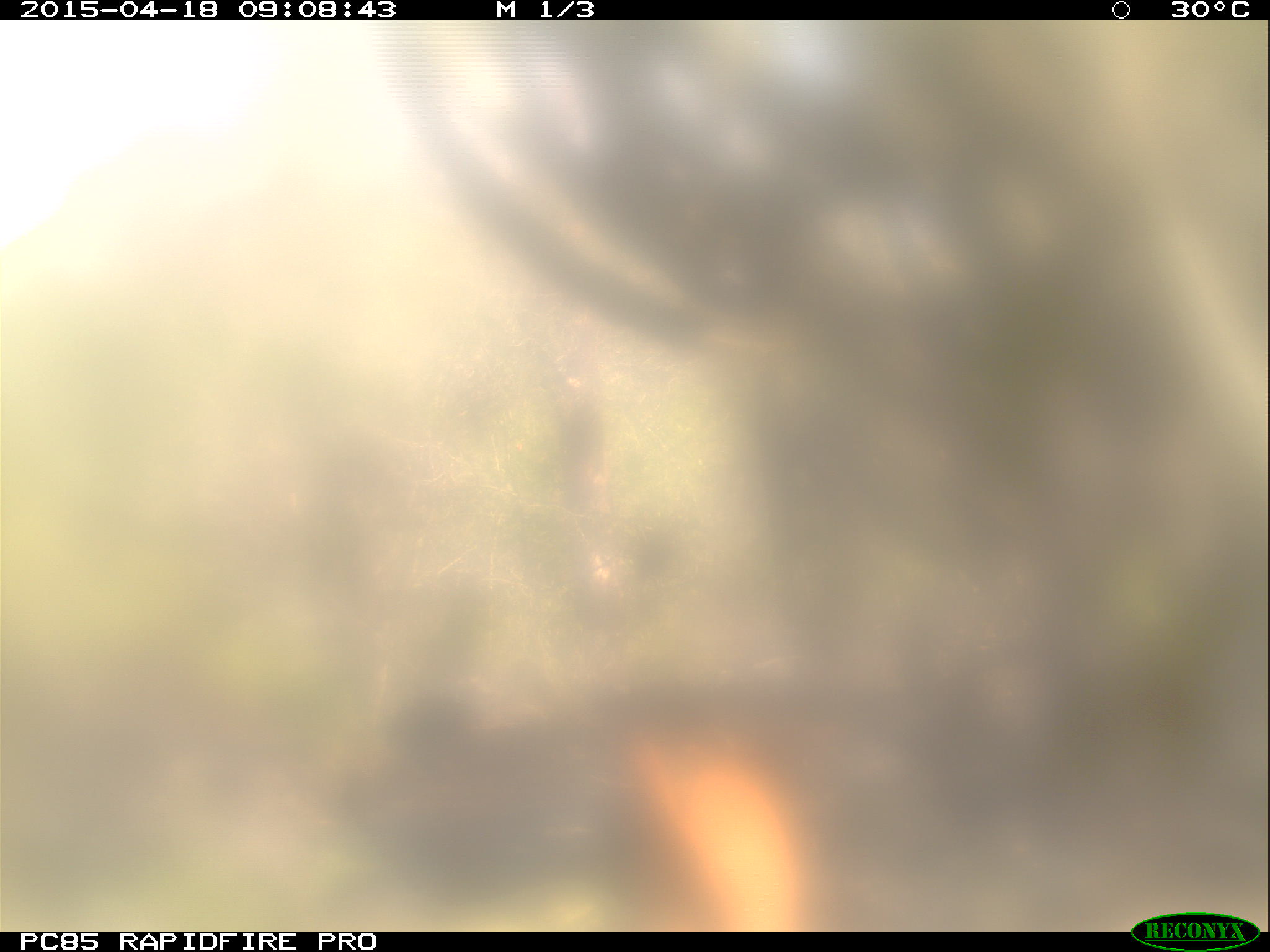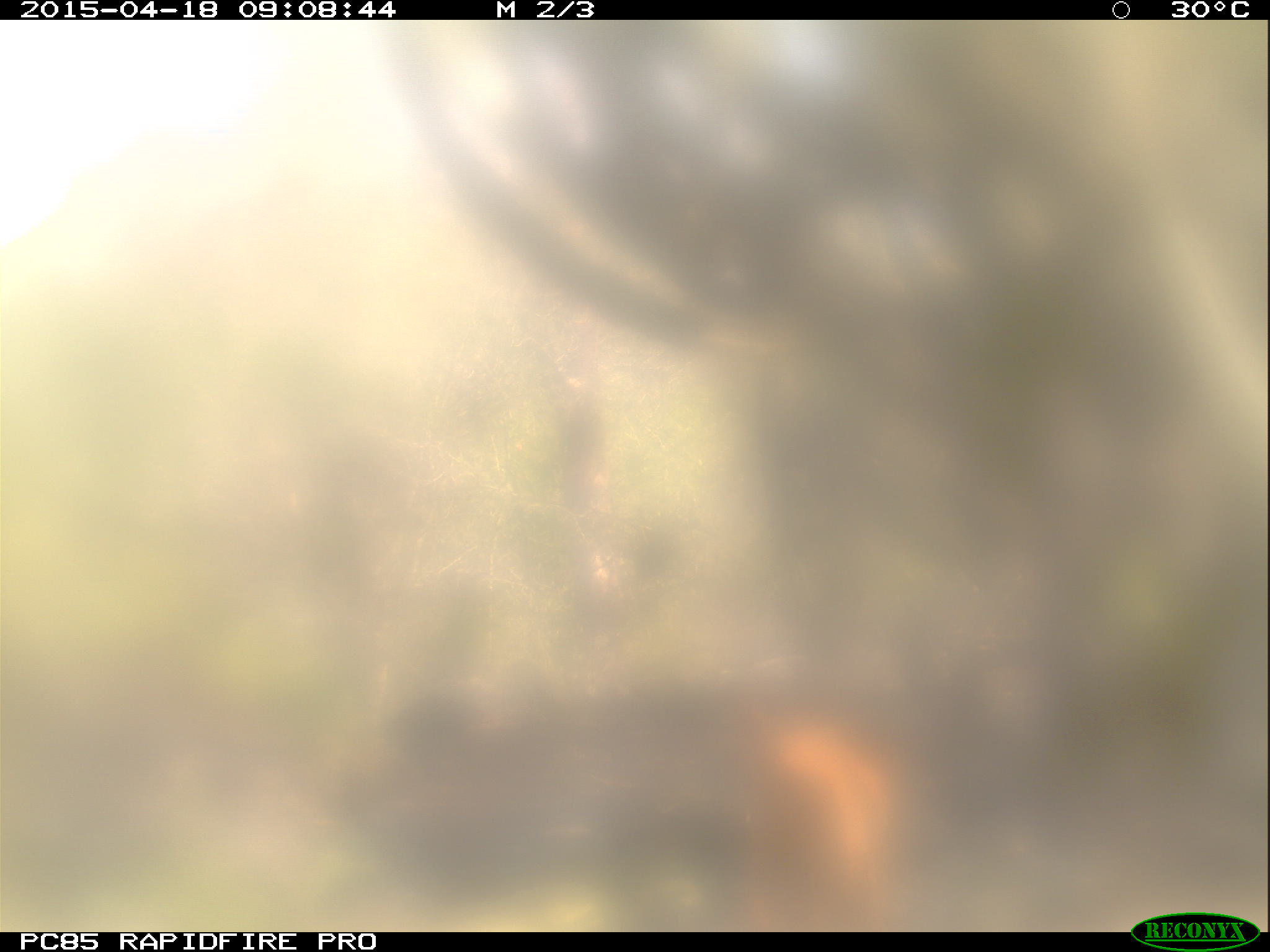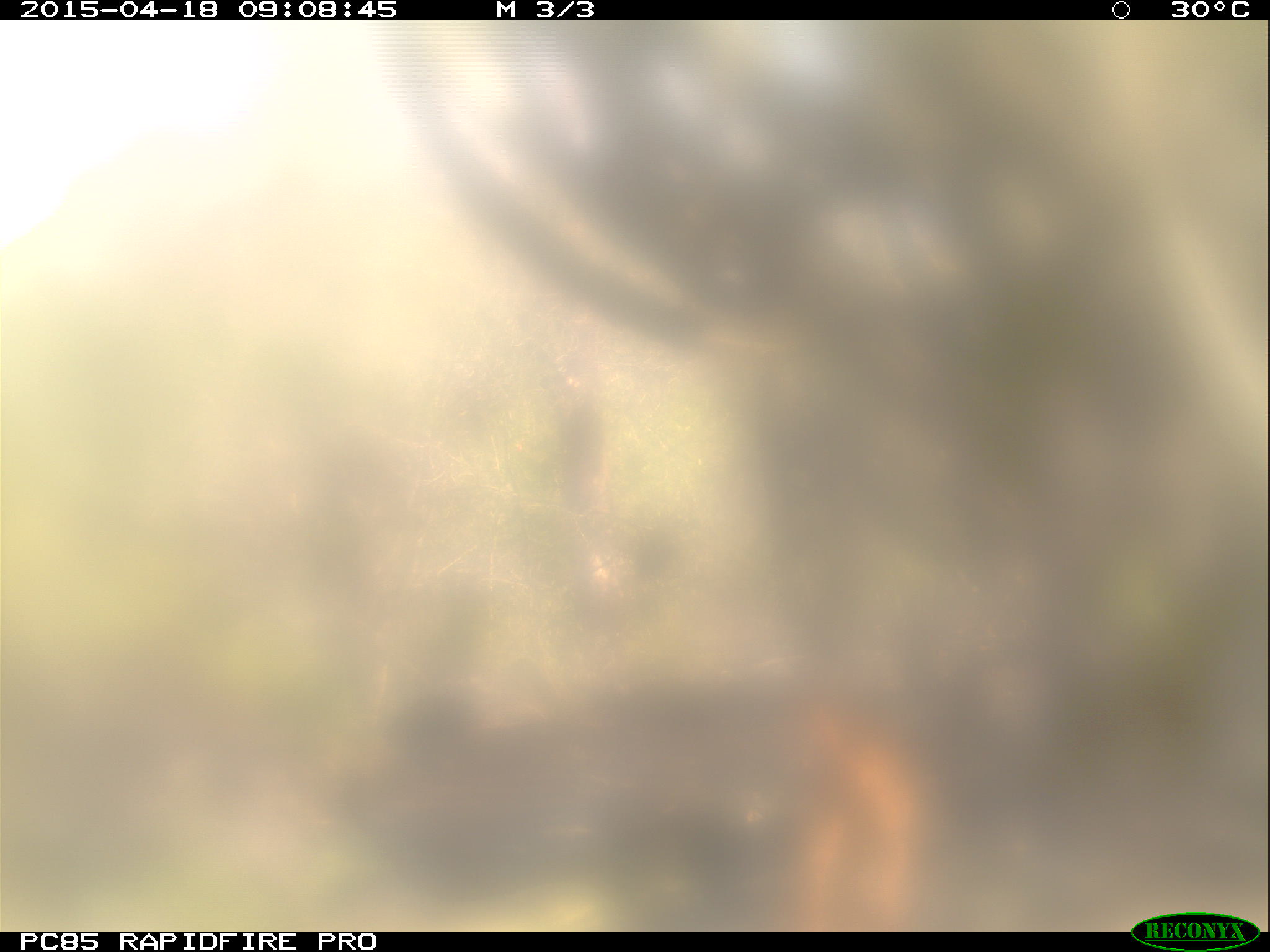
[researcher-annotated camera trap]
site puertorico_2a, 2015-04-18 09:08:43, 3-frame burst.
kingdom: Animalia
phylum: Chordata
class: Mammalia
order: Artiodactyla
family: Bovidae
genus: Capra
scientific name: Capra hircus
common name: goat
Goat (Capra hircus).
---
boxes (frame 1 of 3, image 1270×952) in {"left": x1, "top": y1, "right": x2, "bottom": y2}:
goat: {"left": 555, "top": 689, "right": 832, "bottom": 930}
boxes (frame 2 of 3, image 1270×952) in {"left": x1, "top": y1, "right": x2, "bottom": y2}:
goat: {"left": 729, "top": 692, "right": 908, "bottom": 930}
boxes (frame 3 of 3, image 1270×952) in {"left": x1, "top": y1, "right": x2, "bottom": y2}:
goat: {"left": 729, "top": 692, "right": 946, "bottom": 931}